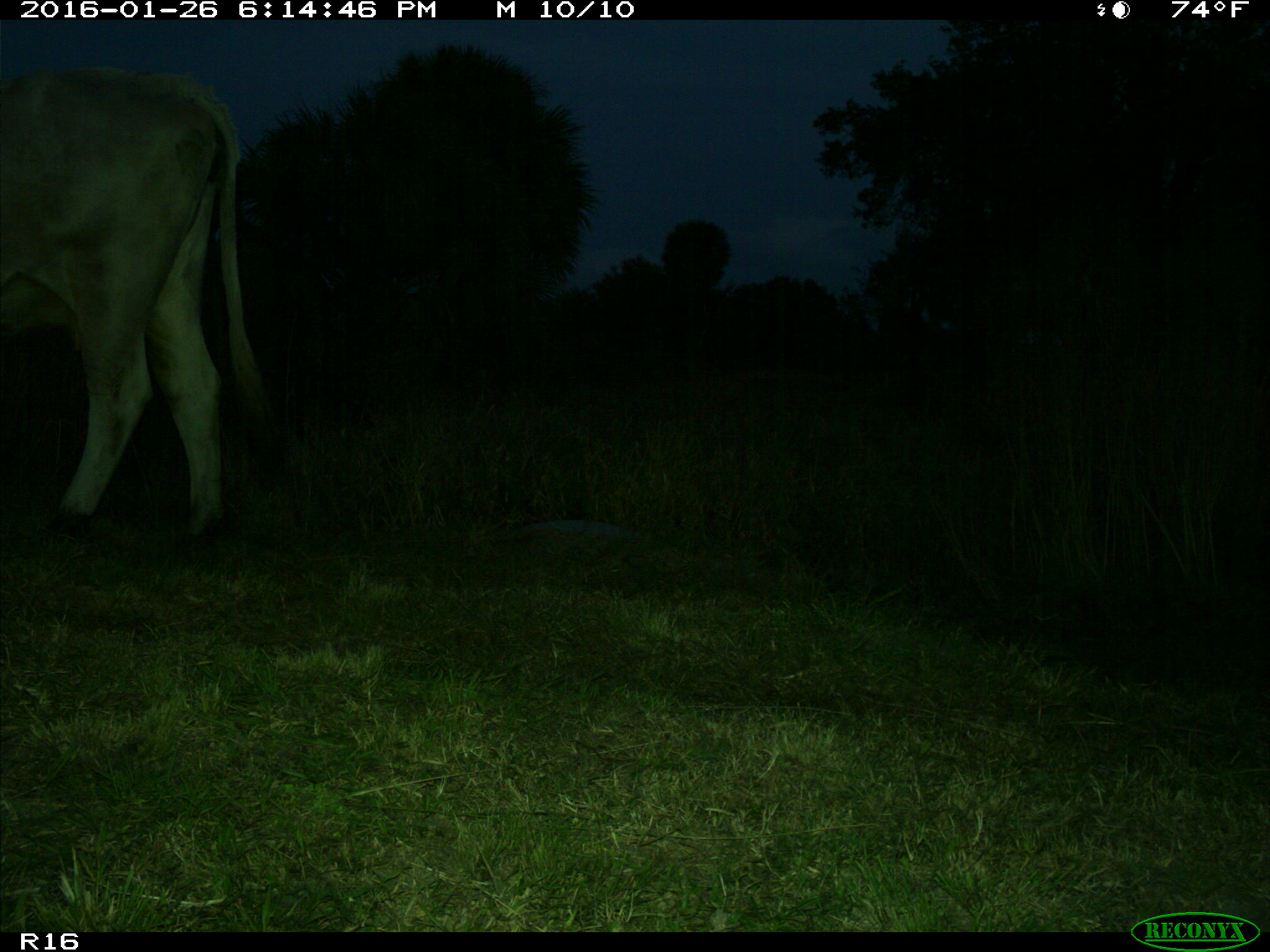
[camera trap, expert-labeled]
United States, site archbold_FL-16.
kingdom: Animalia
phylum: Chordata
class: Mammalia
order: Artiodactyla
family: Bovidae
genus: Bos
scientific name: Bos taurus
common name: domestic cow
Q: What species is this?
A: Bos taurus (domestic cow).